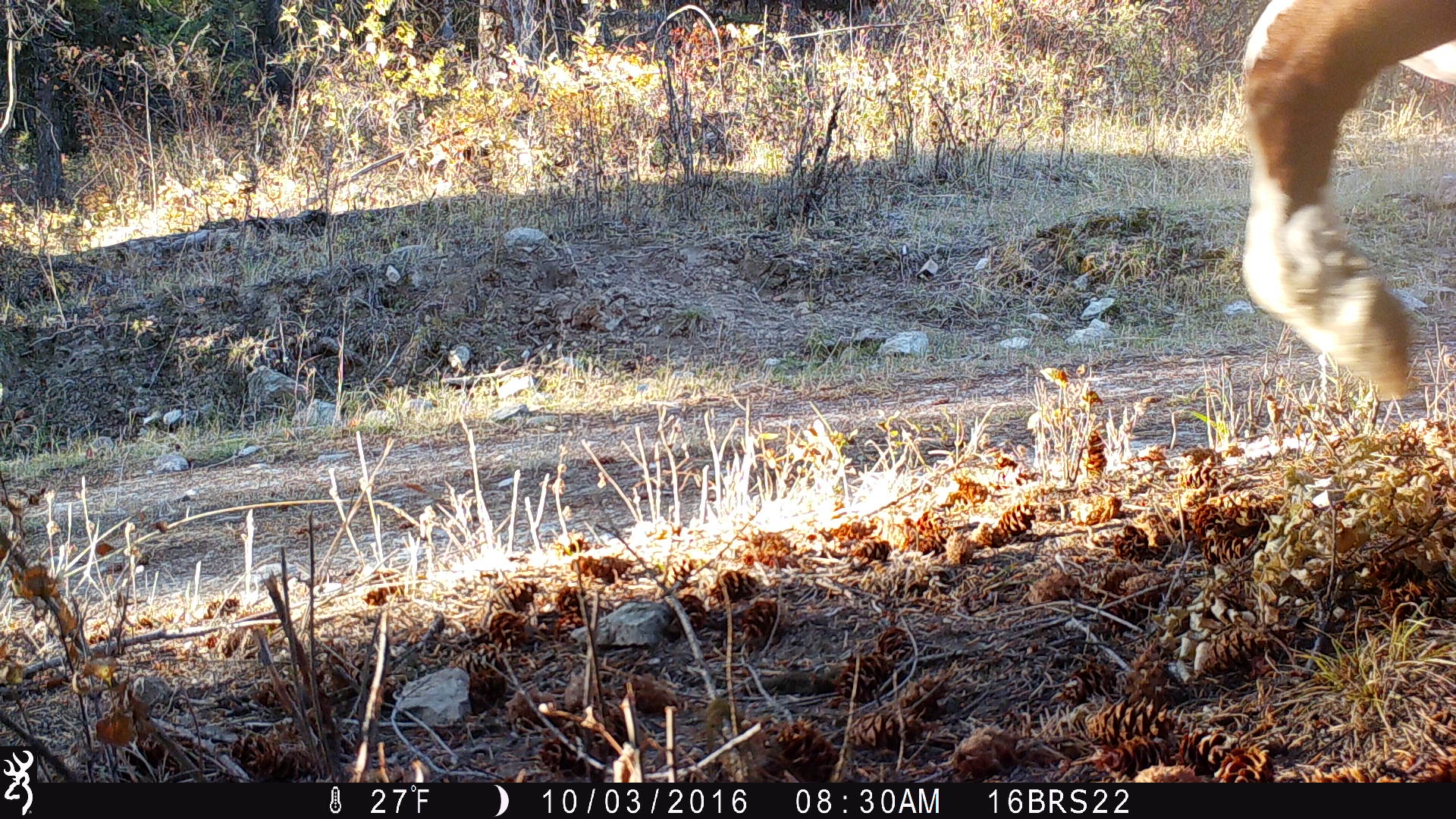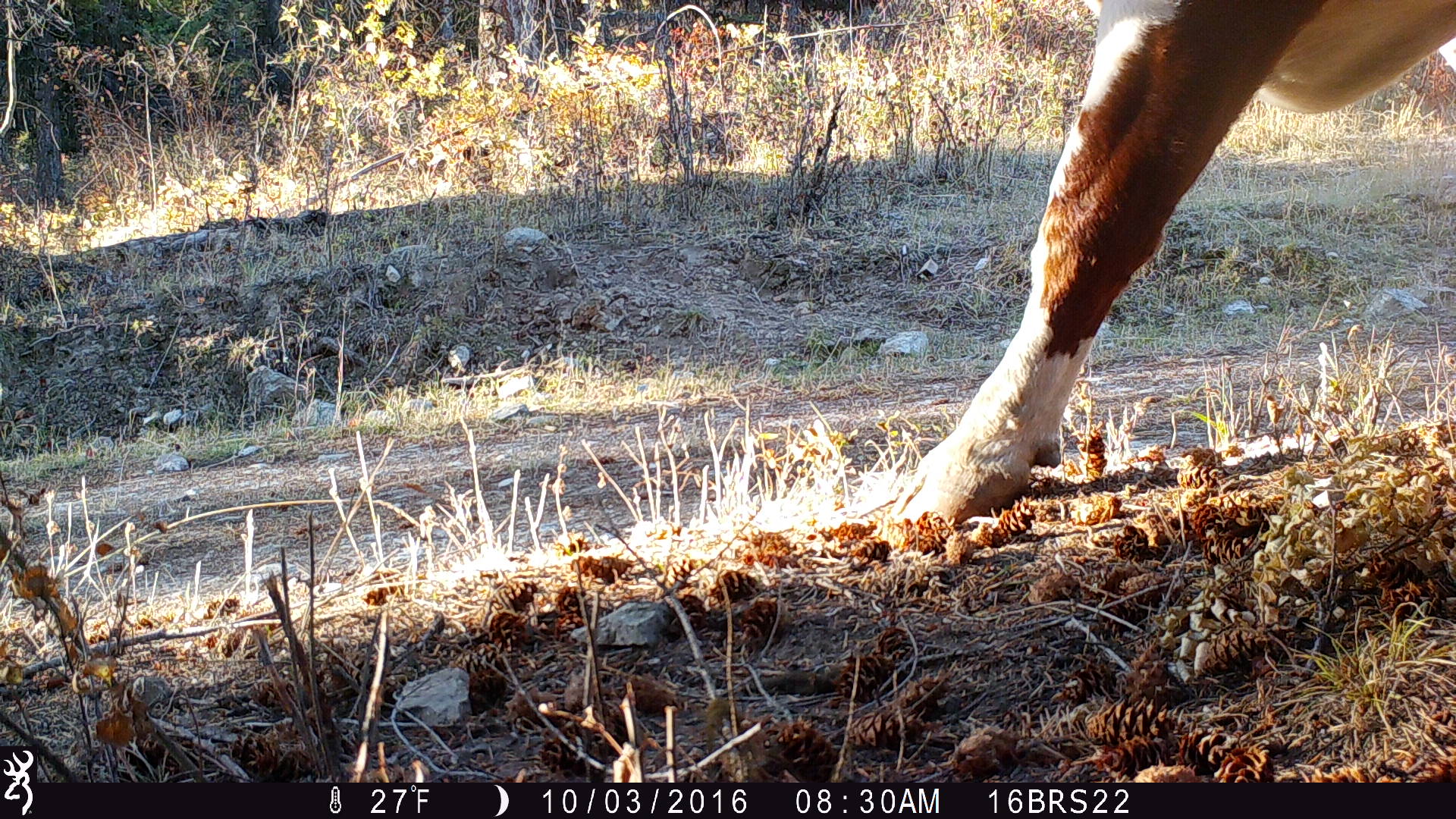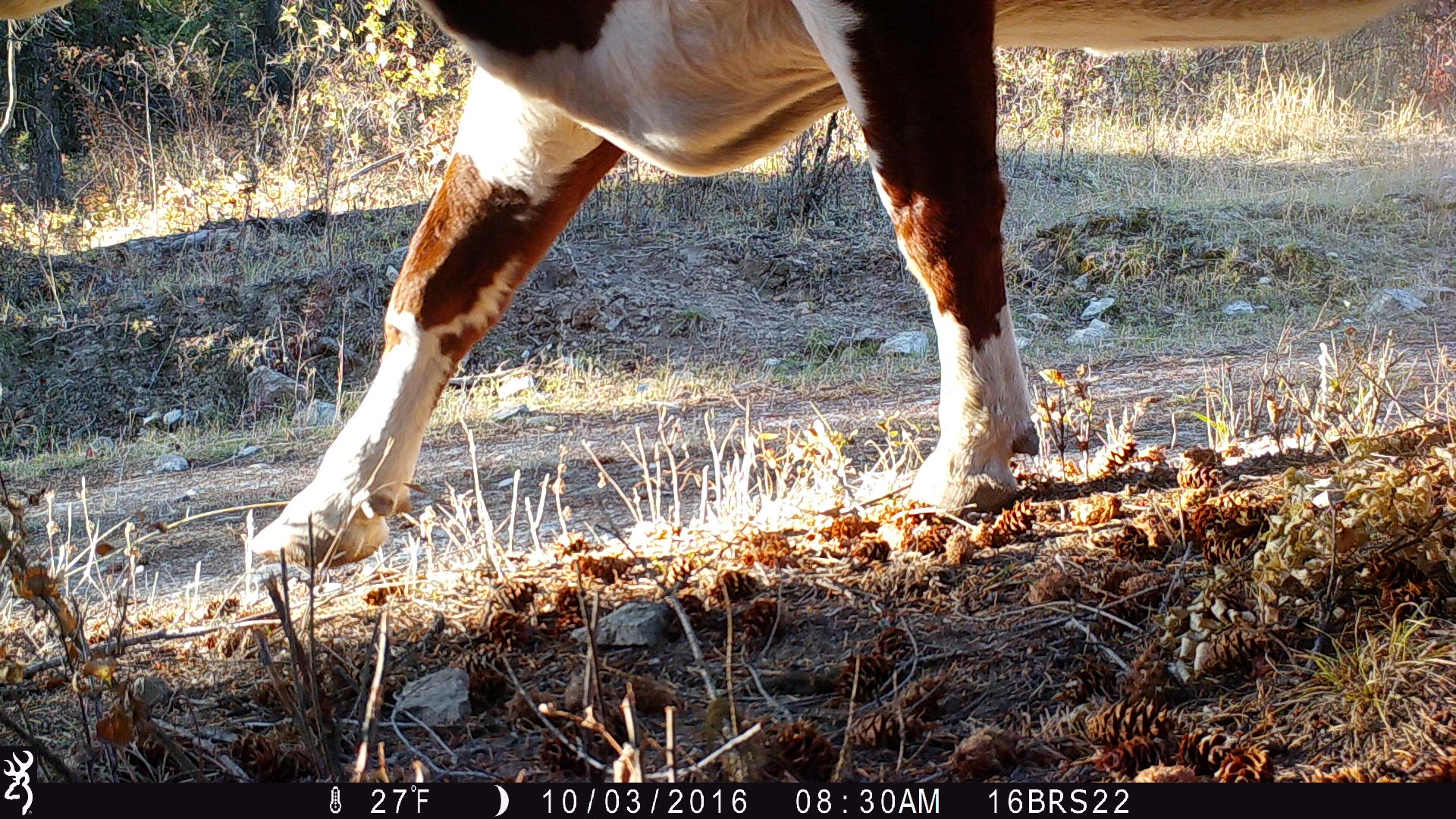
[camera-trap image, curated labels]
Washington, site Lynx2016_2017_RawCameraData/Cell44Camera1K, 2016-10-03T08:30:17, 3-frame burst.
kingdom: Animalia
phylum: Chordata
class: Mammalia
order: Artiodactyla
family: Bovidae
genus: Bos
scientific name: Bos taurus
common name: domestic cattle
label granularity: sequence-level